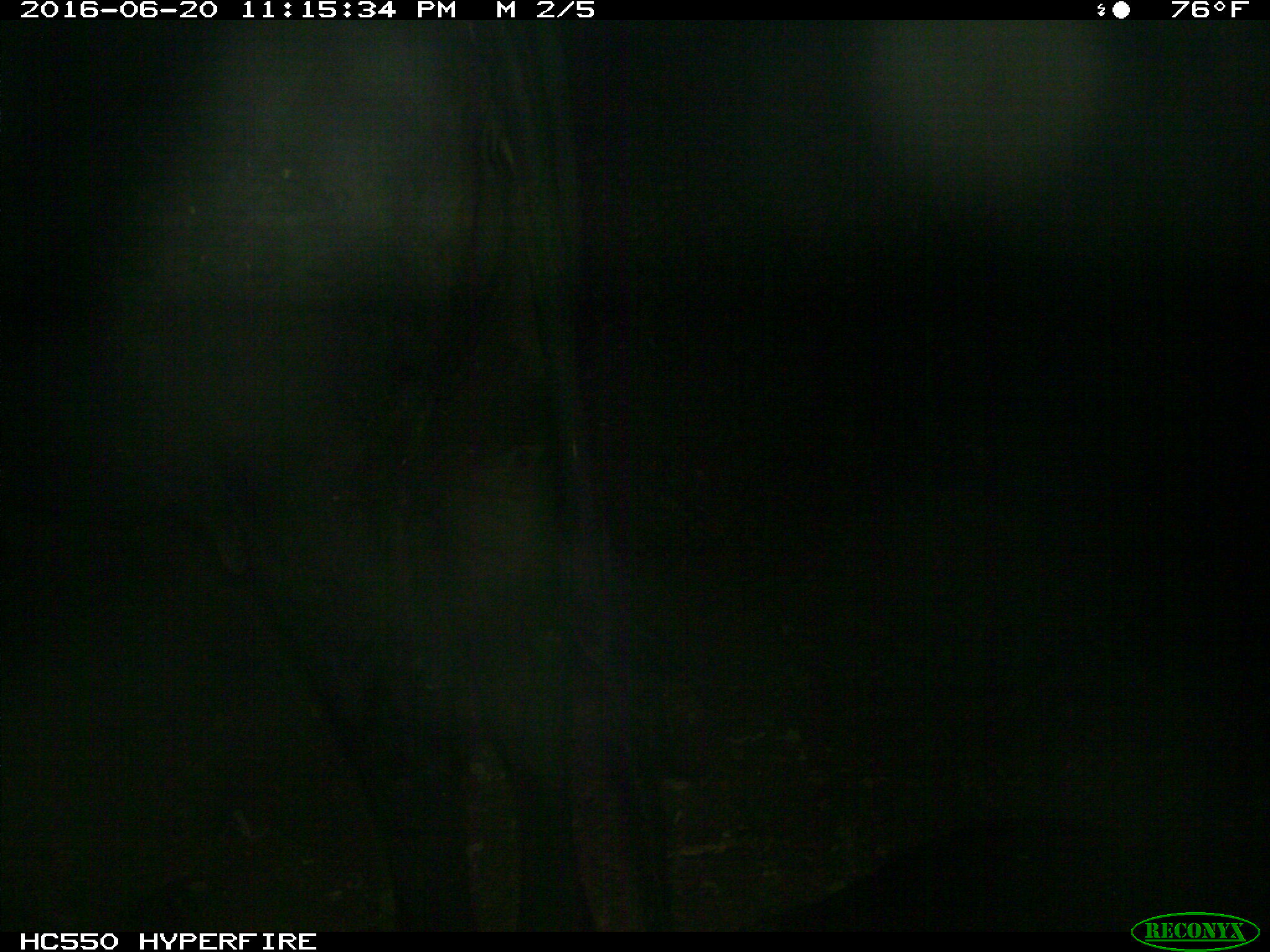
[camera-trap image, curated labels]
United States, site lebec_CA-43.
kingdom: Animalia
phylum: Chordata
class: Mammalia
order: Artiodactyla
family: Bovidae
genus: Bos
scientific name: Bos taurus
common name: domestic cow